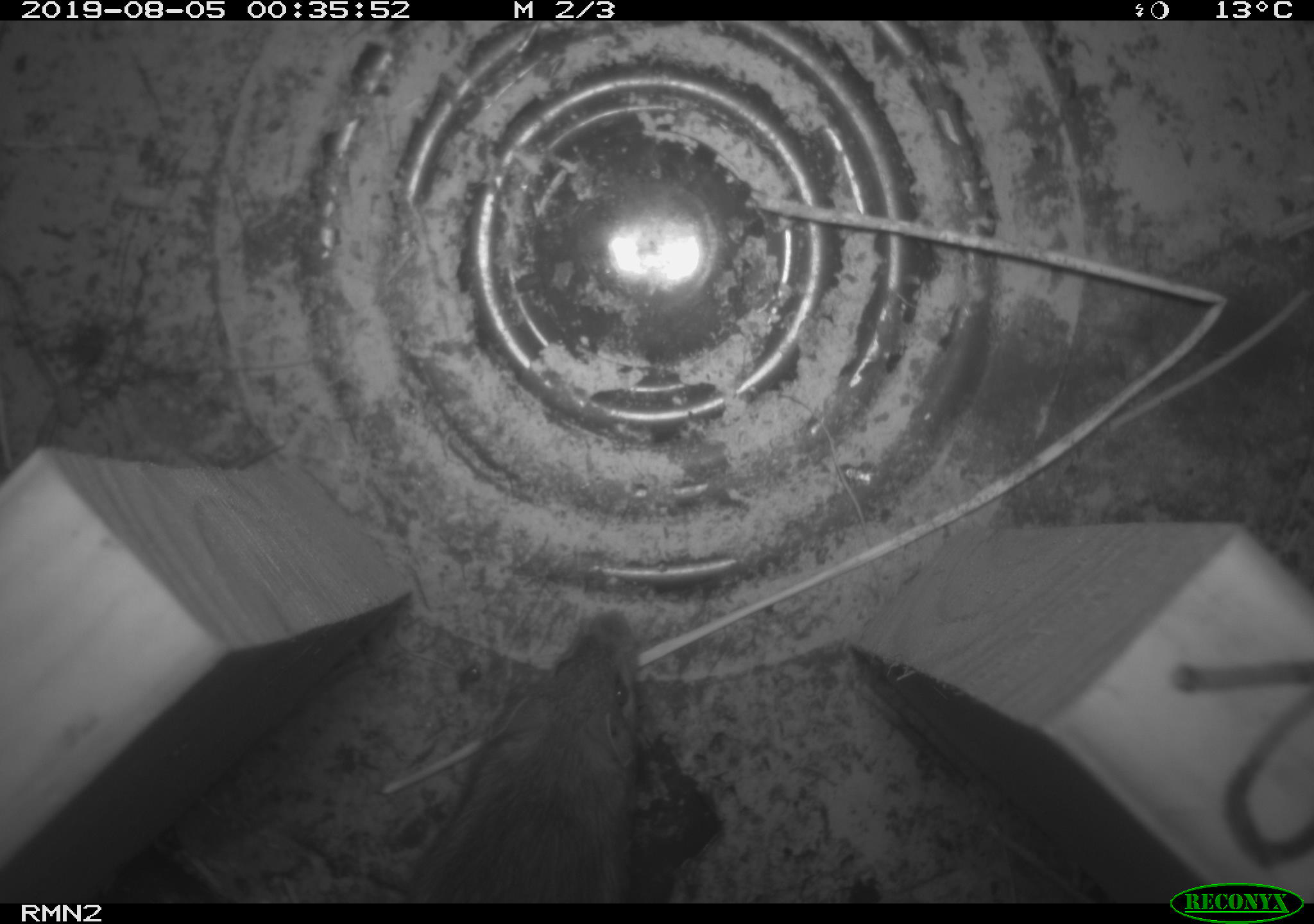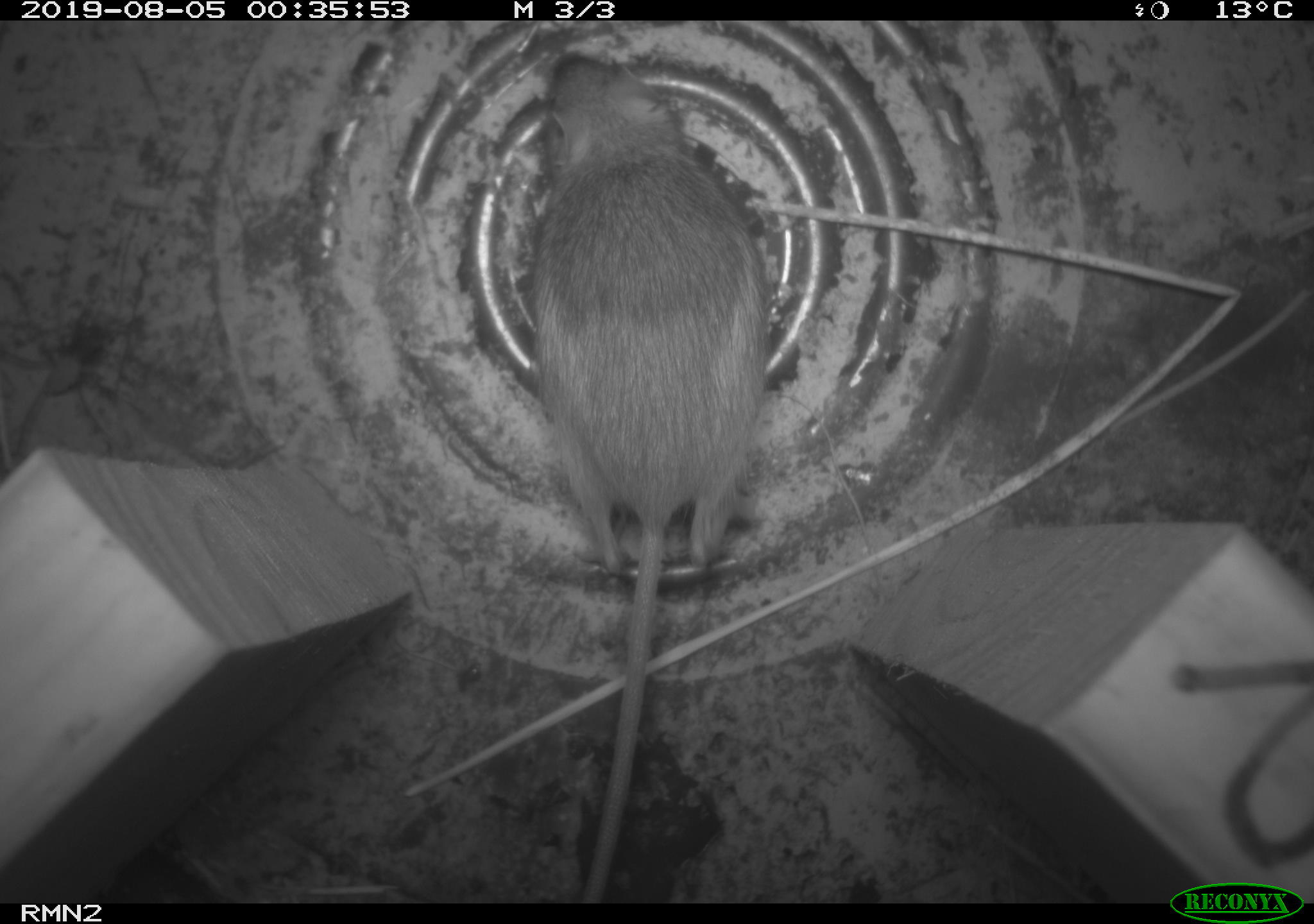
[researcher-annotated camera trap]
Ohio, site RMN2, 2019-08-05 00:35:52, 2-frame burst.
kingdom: Animalia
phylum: Chordata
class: Mammalia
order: Rodentia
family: Zapodidae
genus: Napaeozapus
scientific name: Napaeozapus insignis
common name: woodland jumping mouse